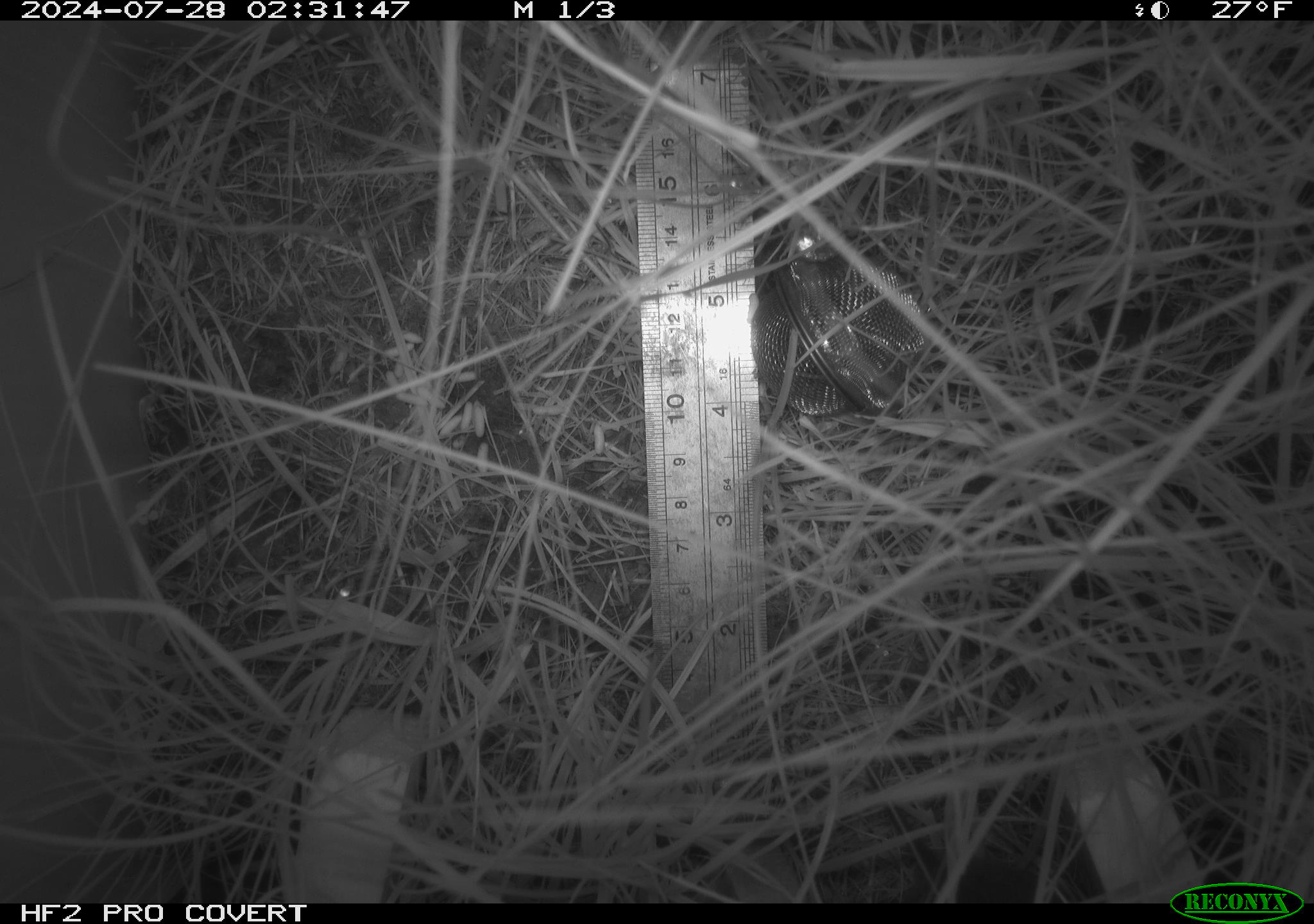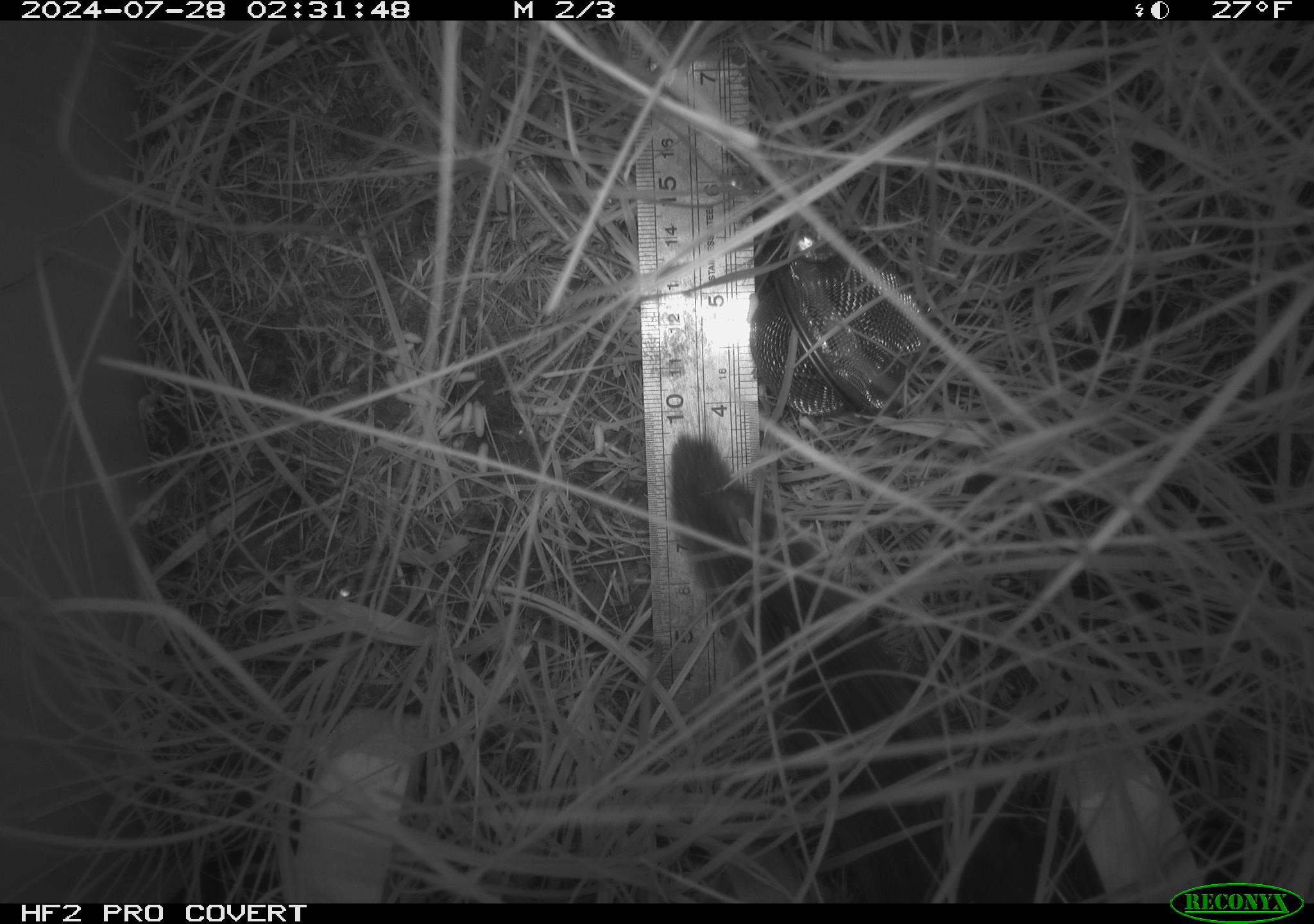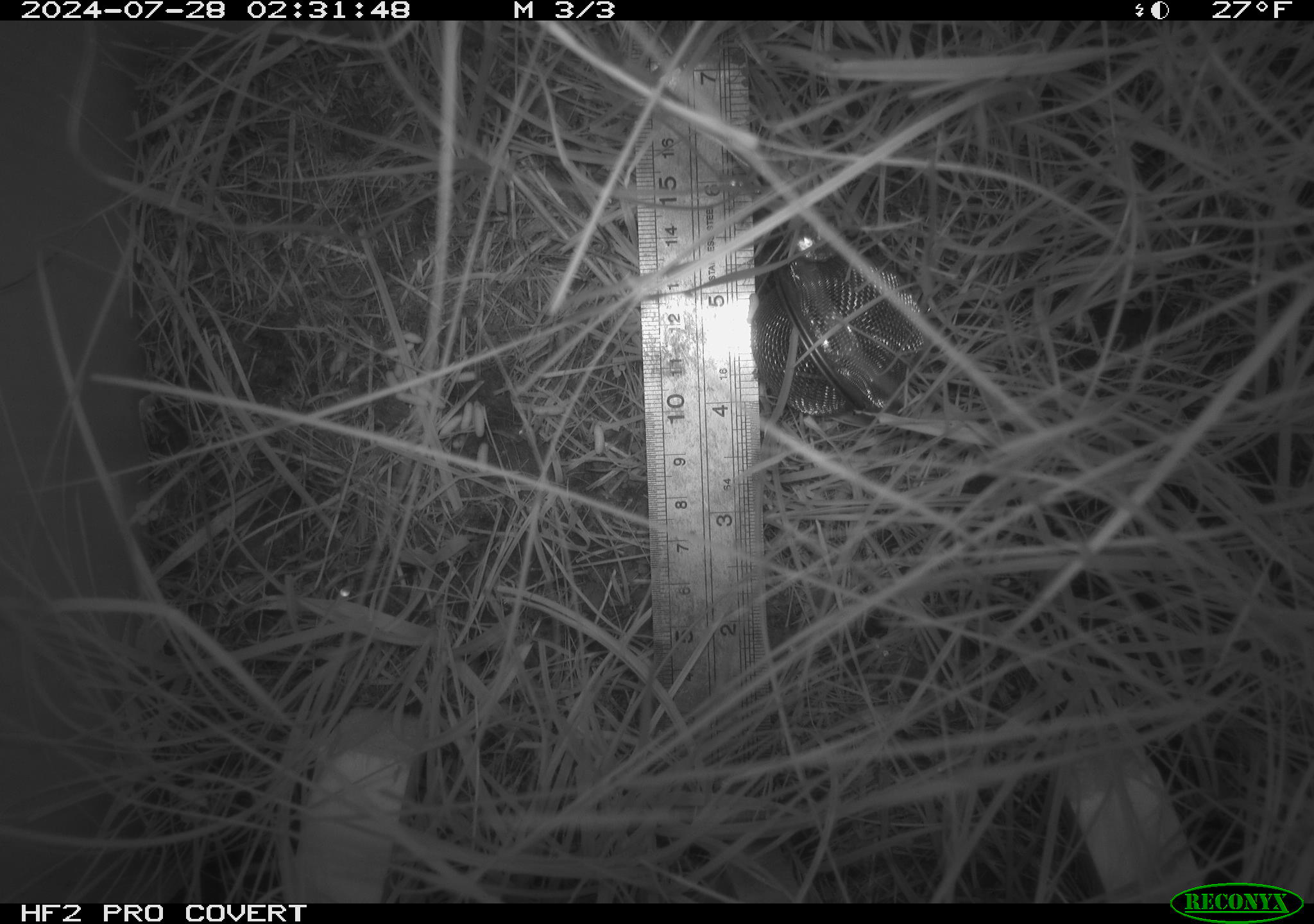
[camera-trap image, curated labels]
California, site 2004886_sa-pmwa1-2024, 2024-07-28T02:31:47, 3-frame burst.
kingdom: Animalia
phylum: Chordata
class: Mammalia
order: Rodentia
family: Cricetidae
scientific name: Arvicolinae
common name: voles, lemmings, and muskrats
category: arvicolinae subfamily